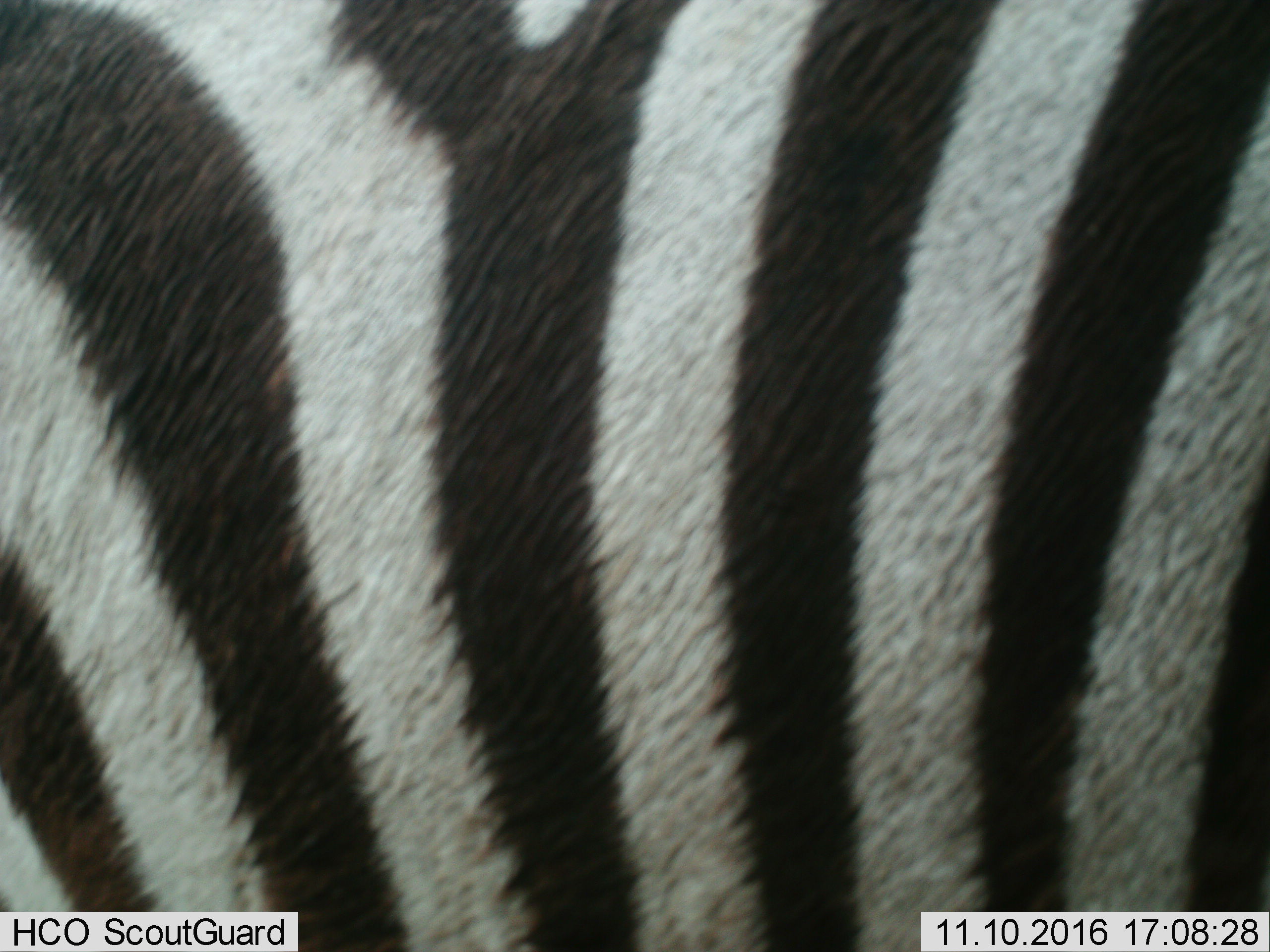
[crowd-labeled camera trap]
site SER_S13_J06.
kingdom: Animalia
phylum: Chordata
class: Mammalia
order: Perissodactyla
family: Equidae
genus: Equus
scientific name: Equus quagga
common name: plains zebra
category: zebraplains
Zebraplains (plains zebra) (Equus quagga), count 1. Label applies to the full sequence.